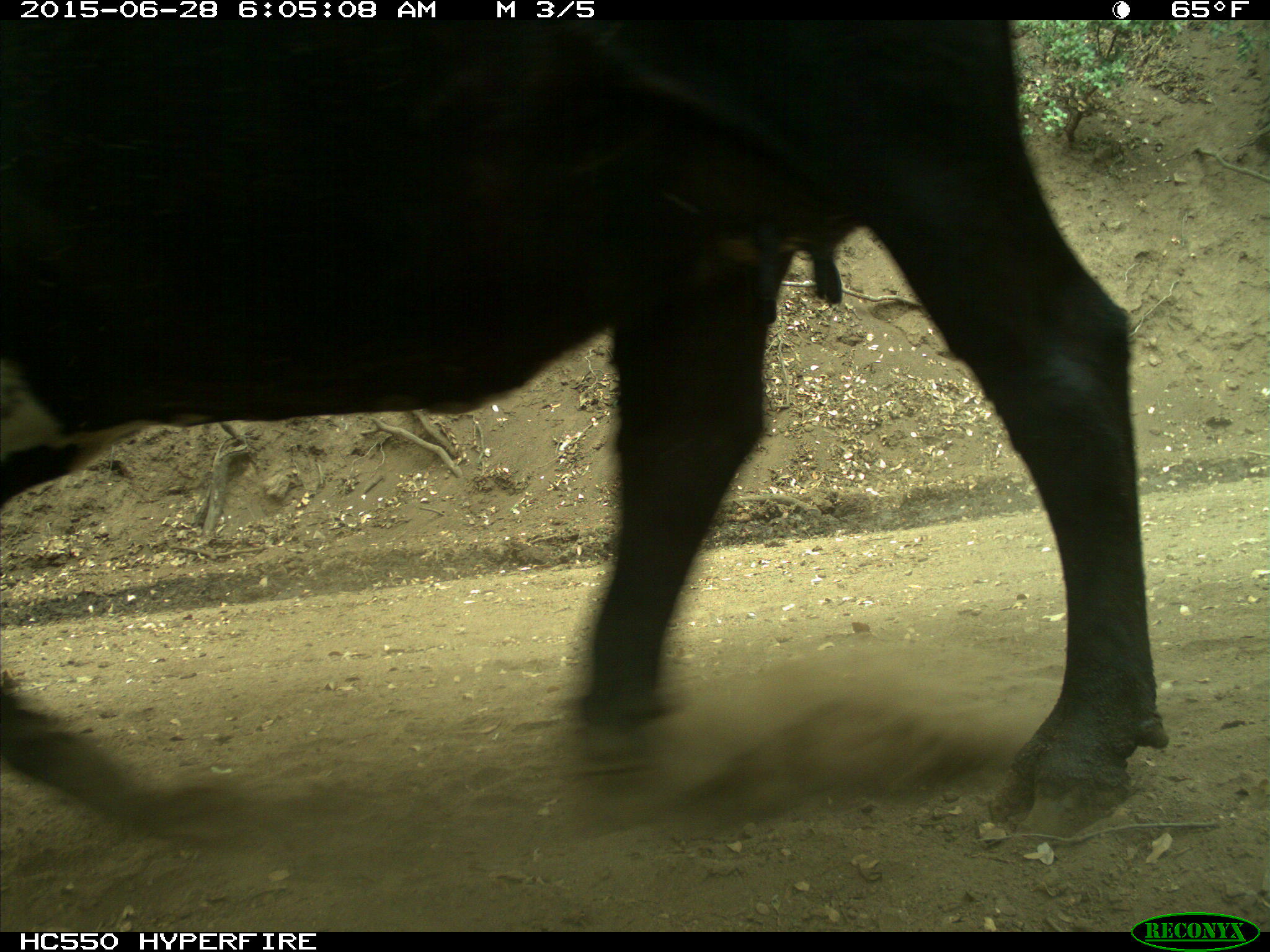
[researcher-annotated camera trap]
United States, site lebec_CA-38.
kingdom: Animalia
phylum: Chordata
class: Mammalia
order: Artiodactyla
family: Bovidae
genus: Bos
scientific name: Bos taurus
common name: domestic cow